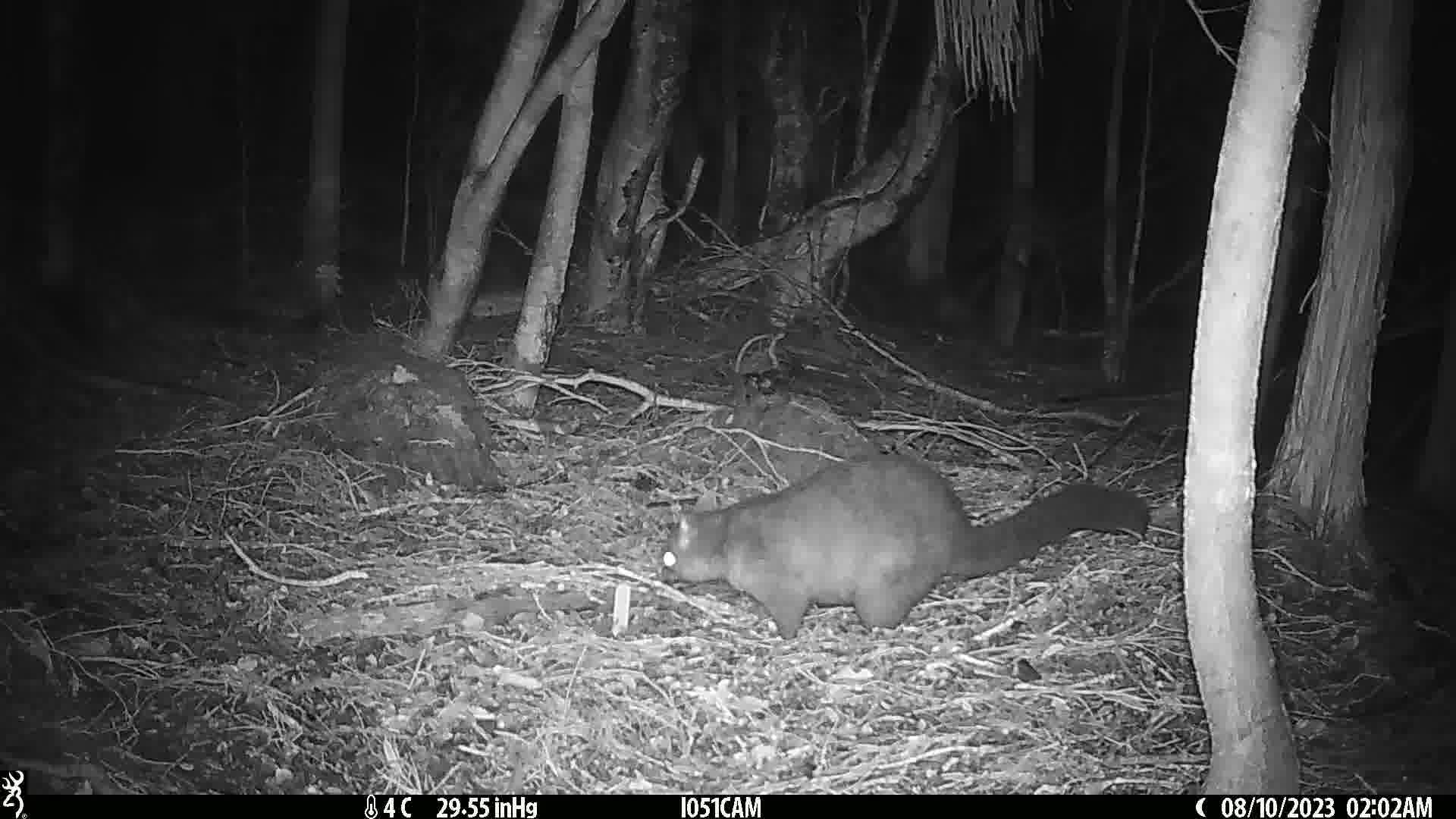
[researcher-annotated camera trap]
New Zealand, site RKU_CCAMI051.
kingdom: Animalia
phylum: Chordata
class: Mammalia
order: Diprotodontia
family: Phalangeridae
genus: Trichosurus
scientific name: Trichosurus vulpecula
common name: common brushtail possum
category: possum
Possum (common brushtail possum) (Trichosurus vulpecula).